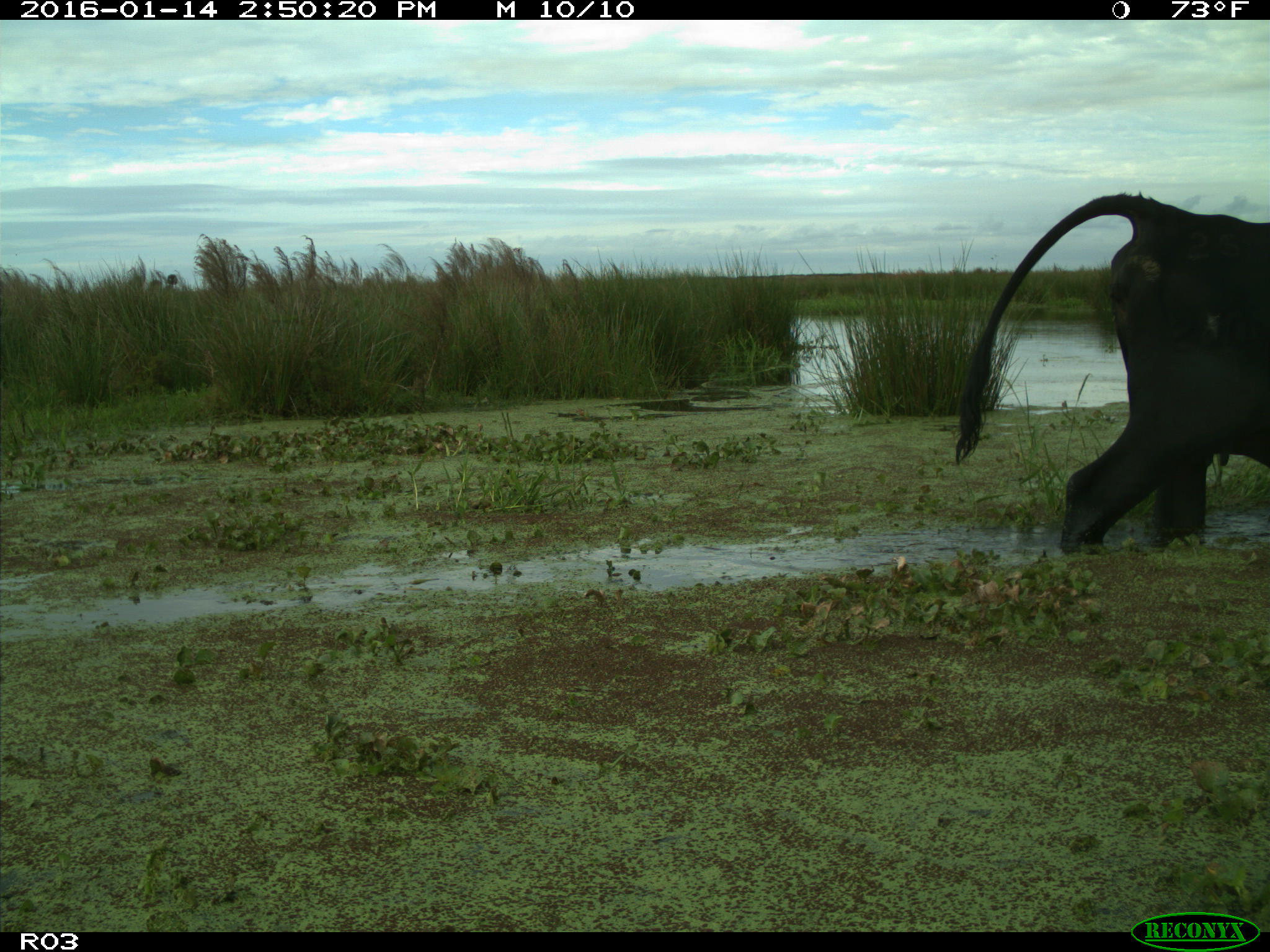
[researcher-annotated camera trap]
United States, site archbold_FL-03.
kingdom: Animalia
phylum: Chordata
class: Mammalia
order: Artiodactyla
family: Bovidae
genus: Bos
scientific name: Bos taurus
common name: domestic cow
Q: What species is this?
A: Bos taurus (domestic cow).